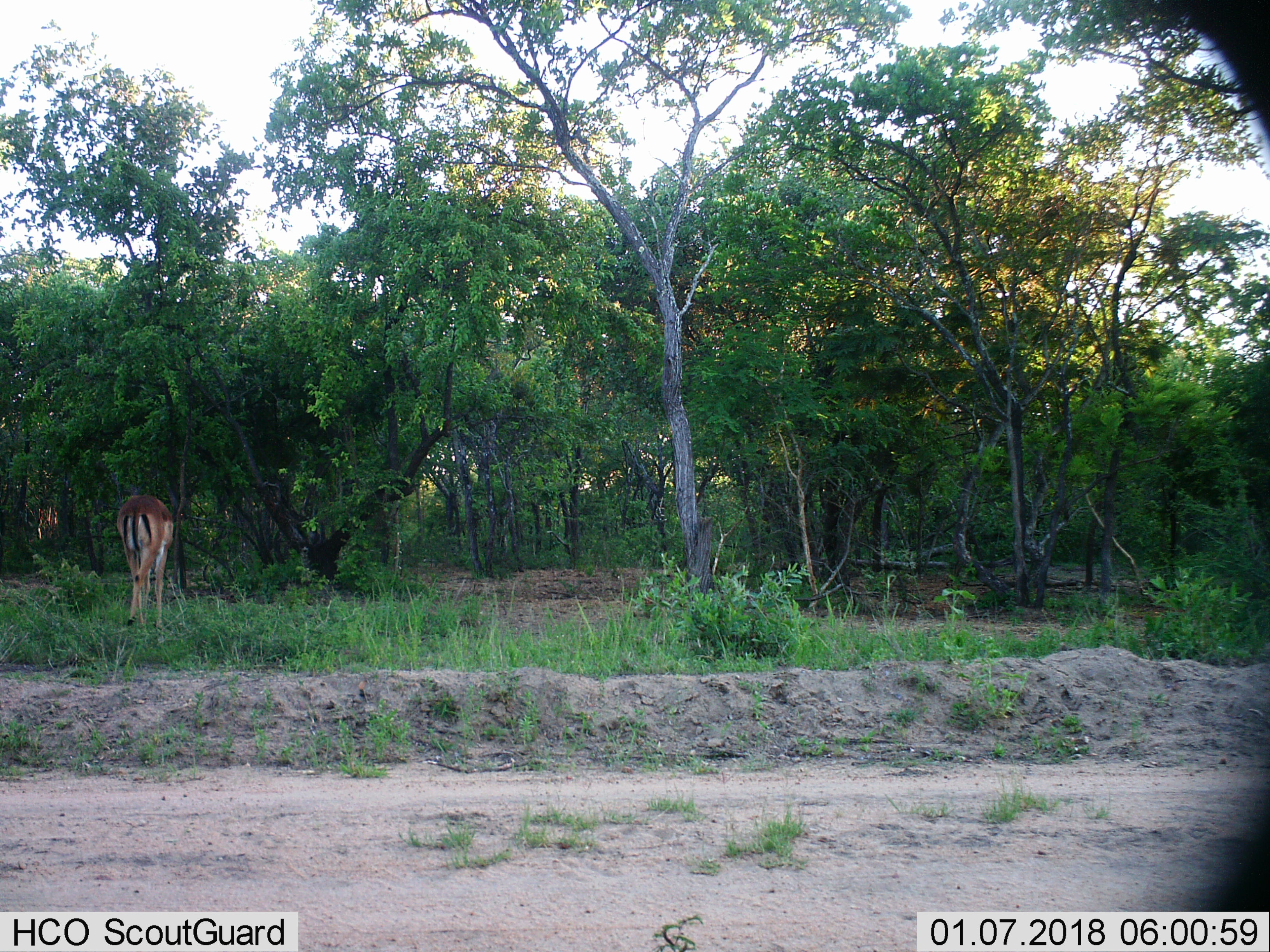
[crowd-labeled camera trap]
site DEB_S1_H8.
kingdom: Animalia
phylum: Chordata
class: Mammalia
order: Artiodactyla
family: Bovidae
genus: Aepyceros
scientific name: Aepyceros melampus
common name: impala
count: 1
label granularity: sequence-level